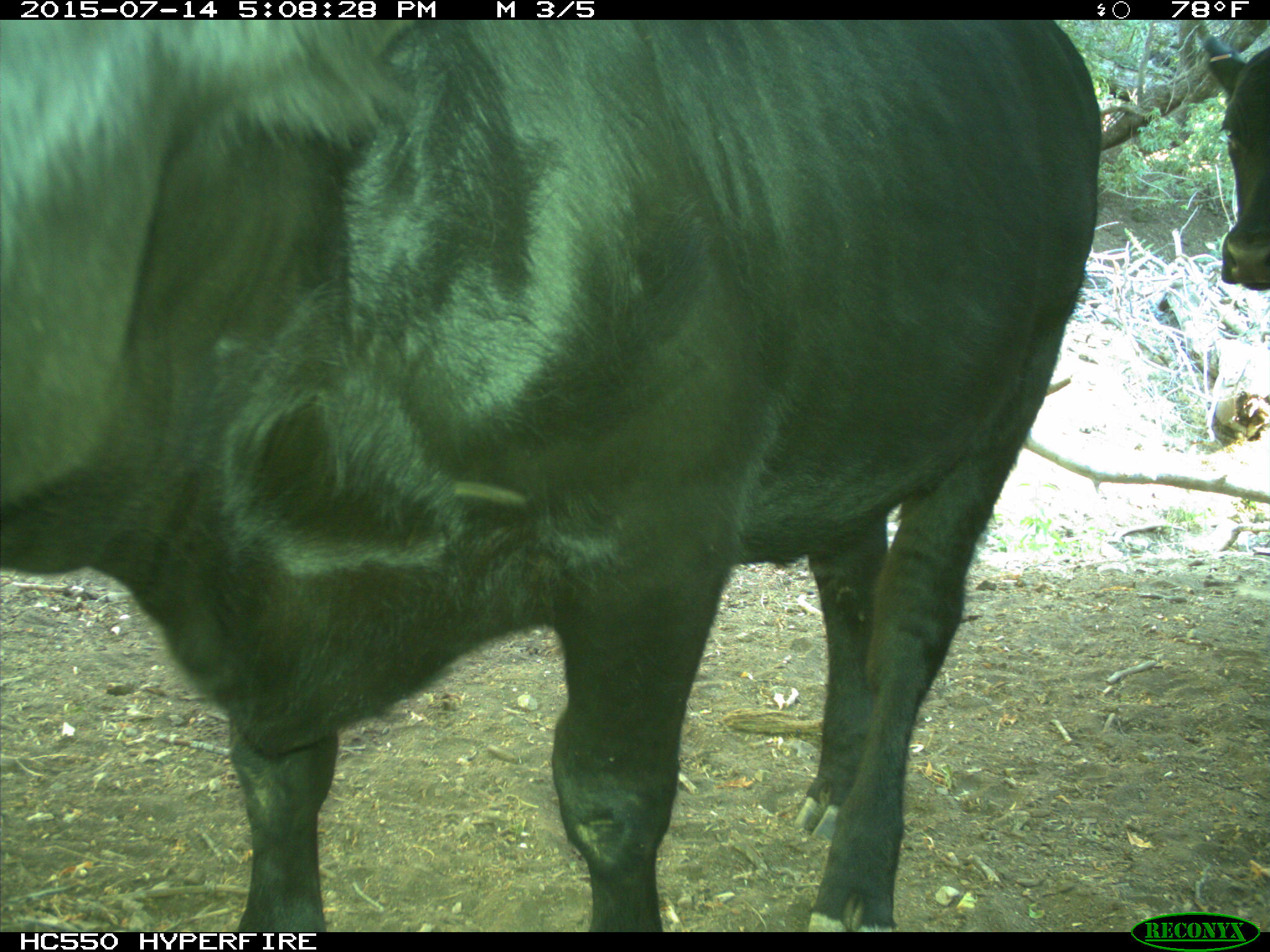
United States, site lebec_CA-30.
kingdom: Animalia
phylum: Chordata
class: Mammalia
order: Artiodactyla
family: Bovidae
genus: Bos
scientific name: Bos taurus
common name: domestic cow